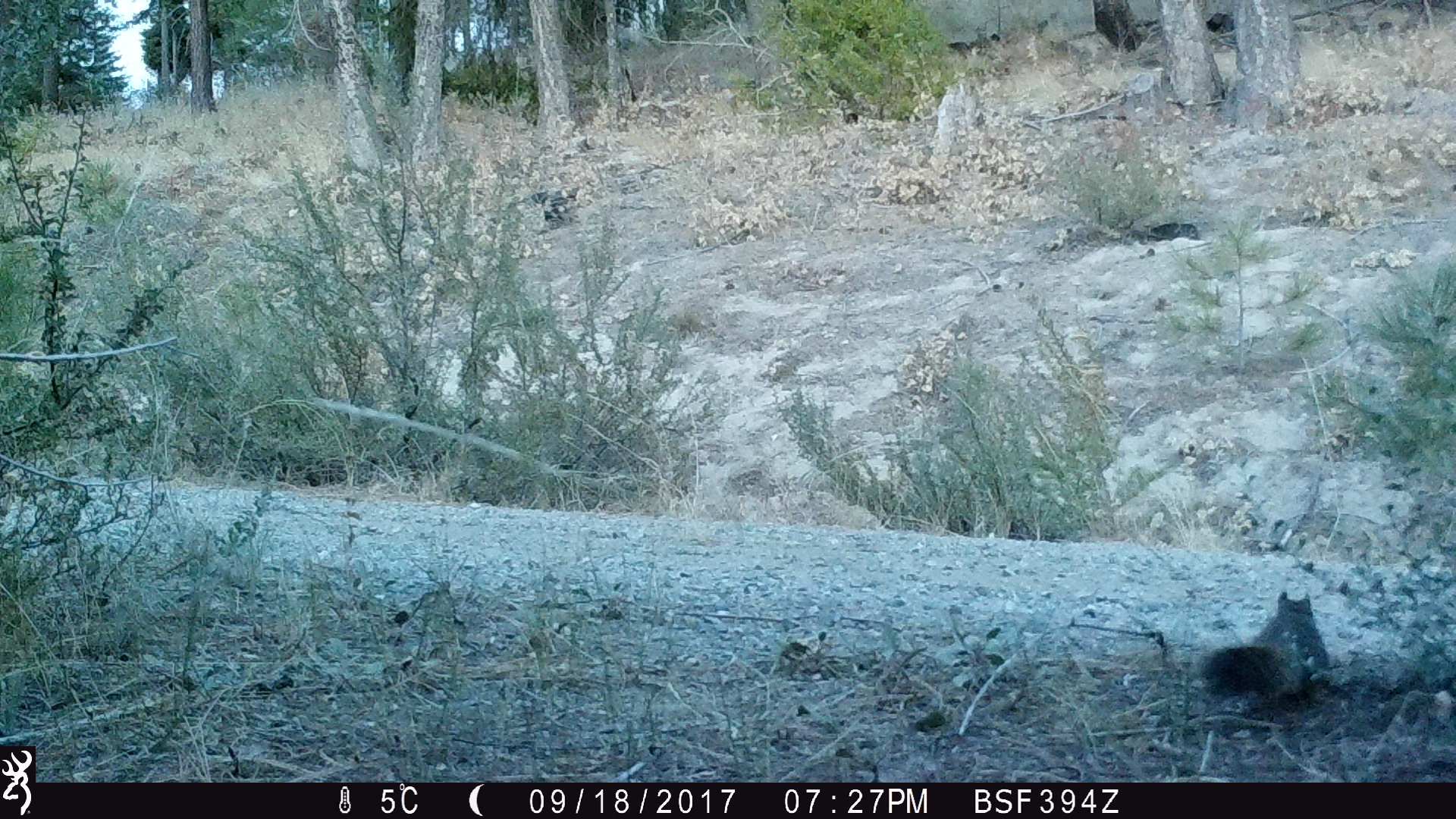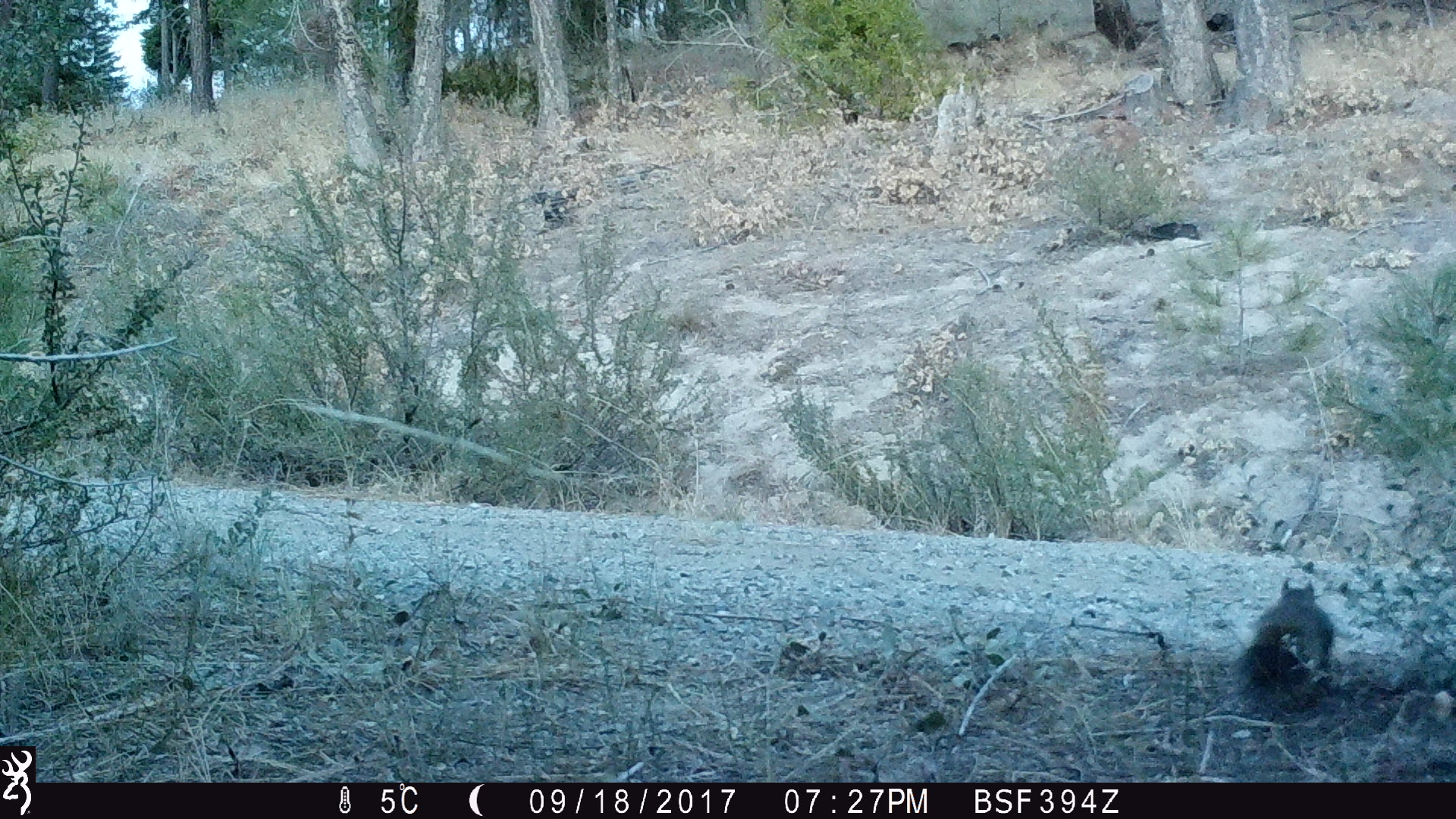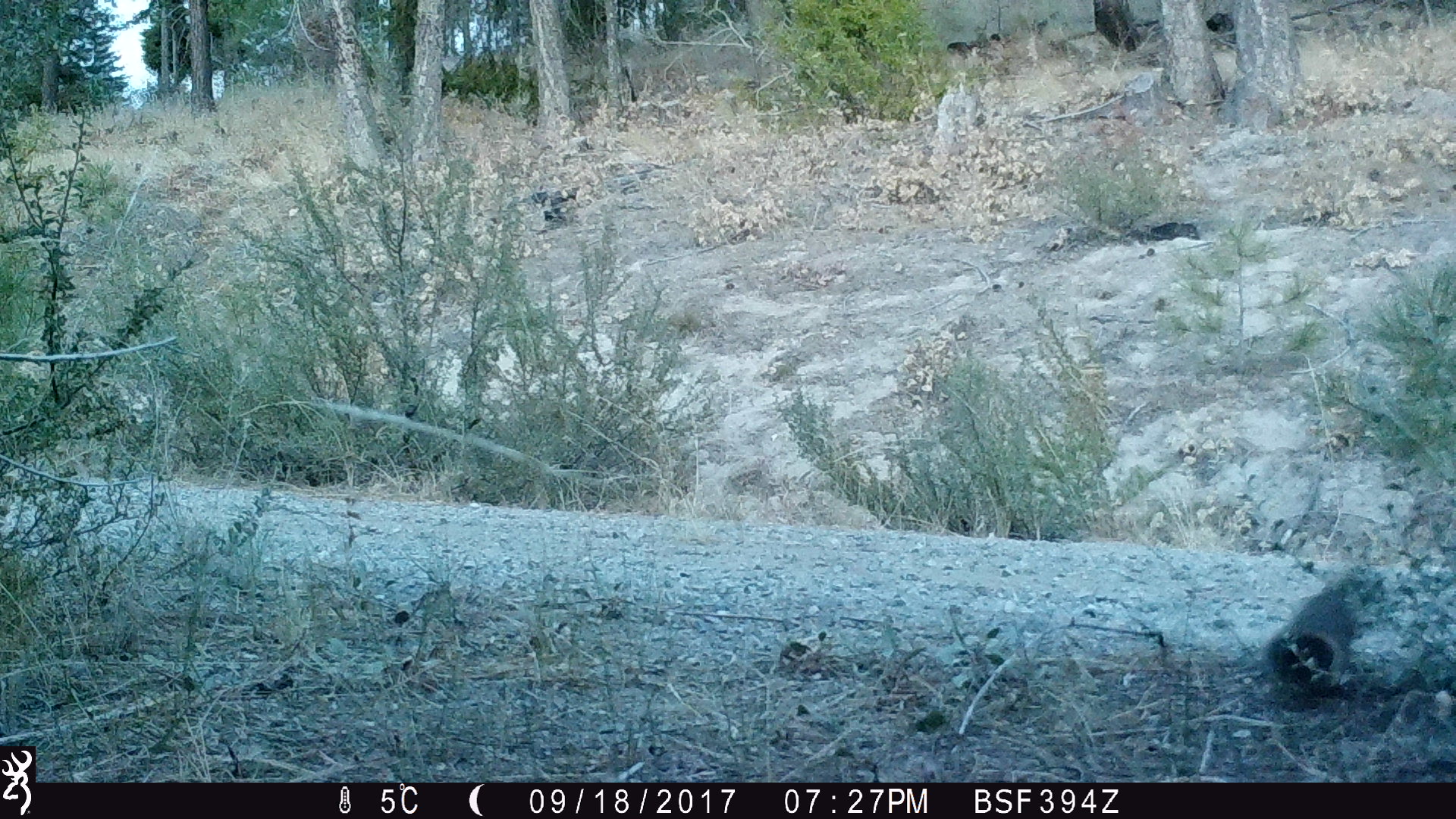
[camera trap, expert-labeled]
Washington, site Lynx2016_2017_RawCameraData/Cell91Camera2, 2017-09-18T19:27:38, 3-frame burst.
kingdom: Animalia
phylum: Chordata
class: Mammalia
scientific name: Mammalia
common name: small mammal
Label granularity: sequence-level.